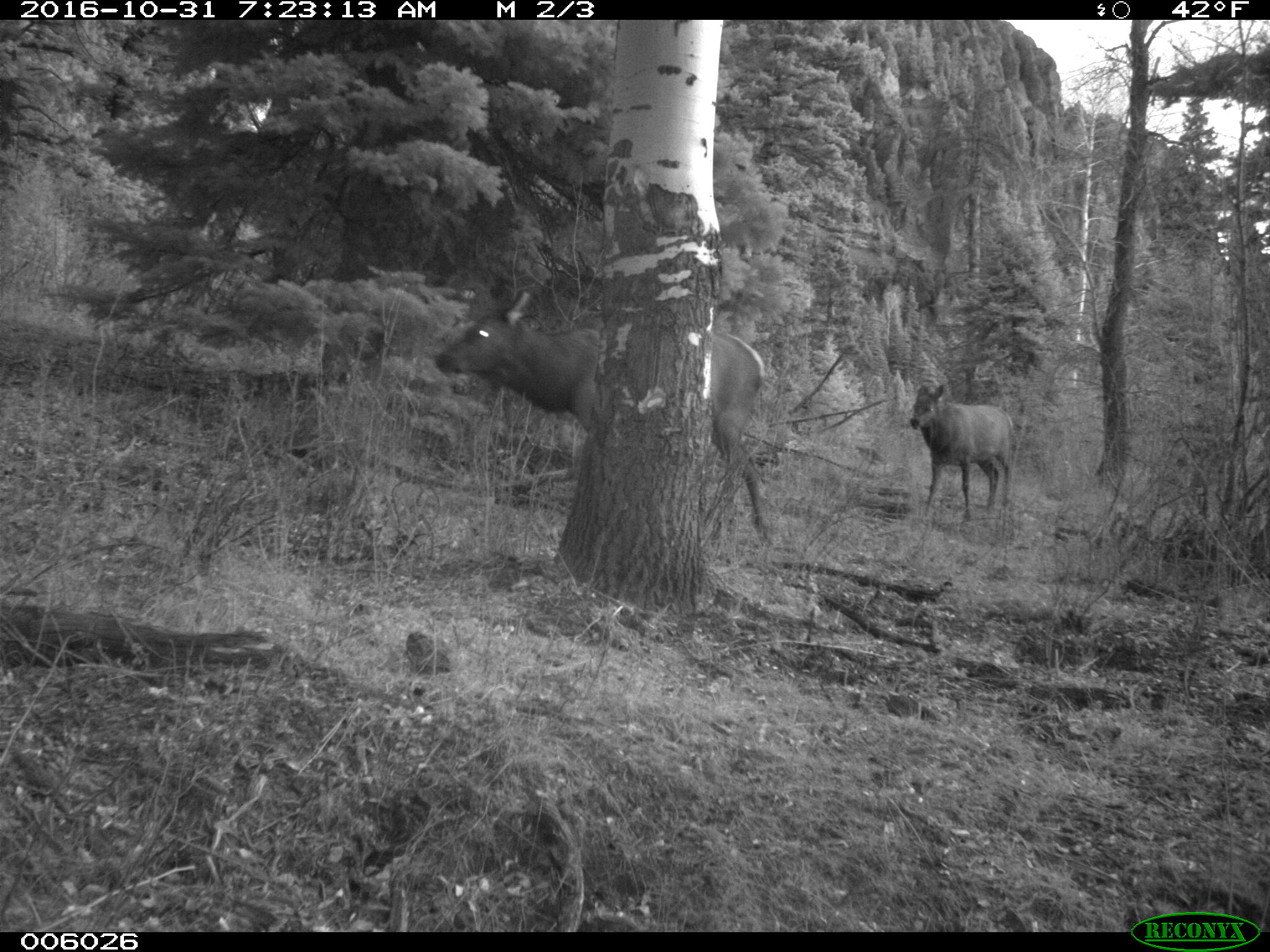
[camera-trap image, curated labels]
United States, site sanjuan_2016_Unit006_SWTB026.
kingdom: Animalia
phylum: Chordata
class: Mammalia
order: Artiodactyla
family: Cervidae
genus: Cervus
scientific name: Cervus elaphus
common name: red deer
Cervus elaphus (red deer).